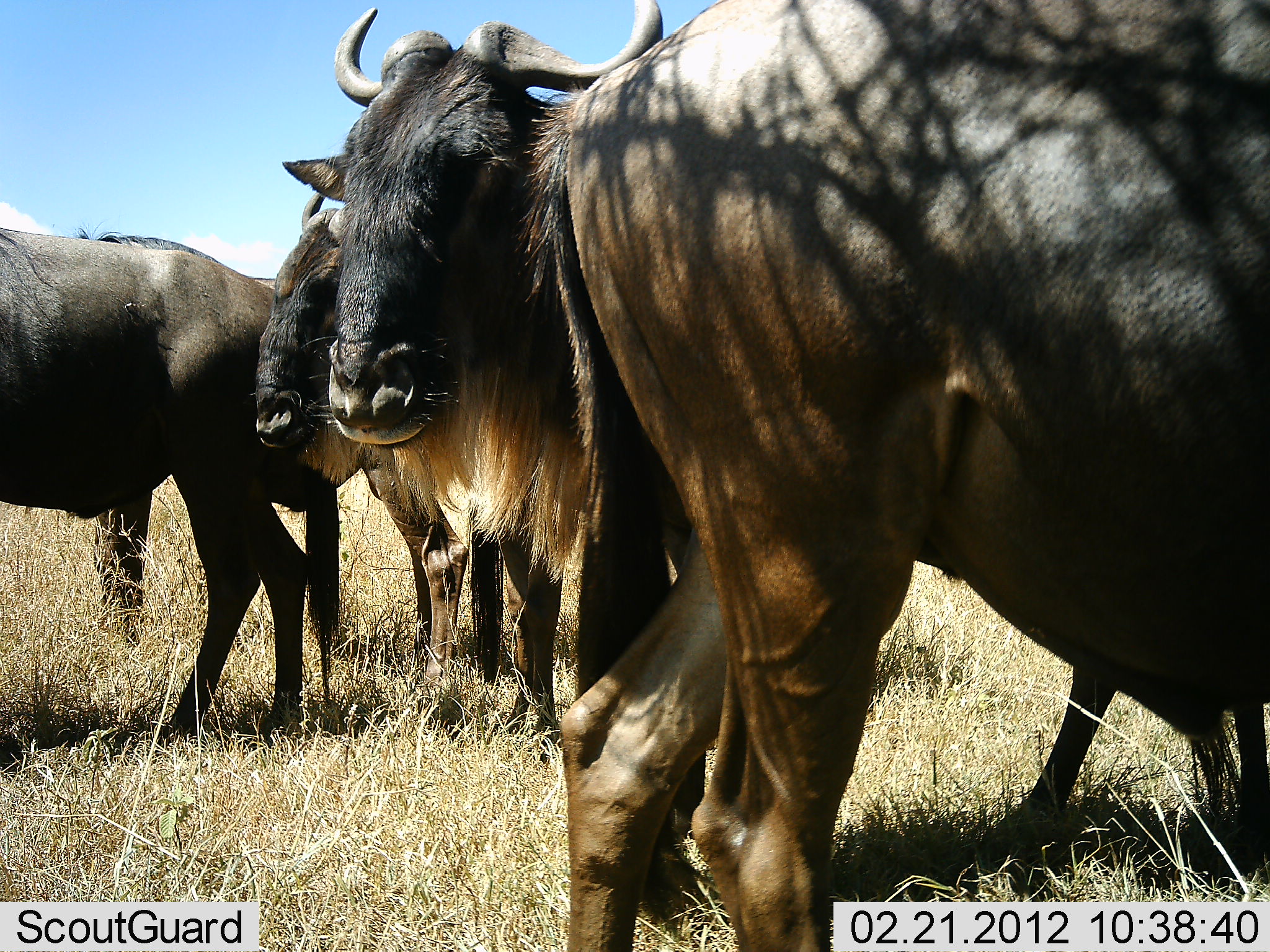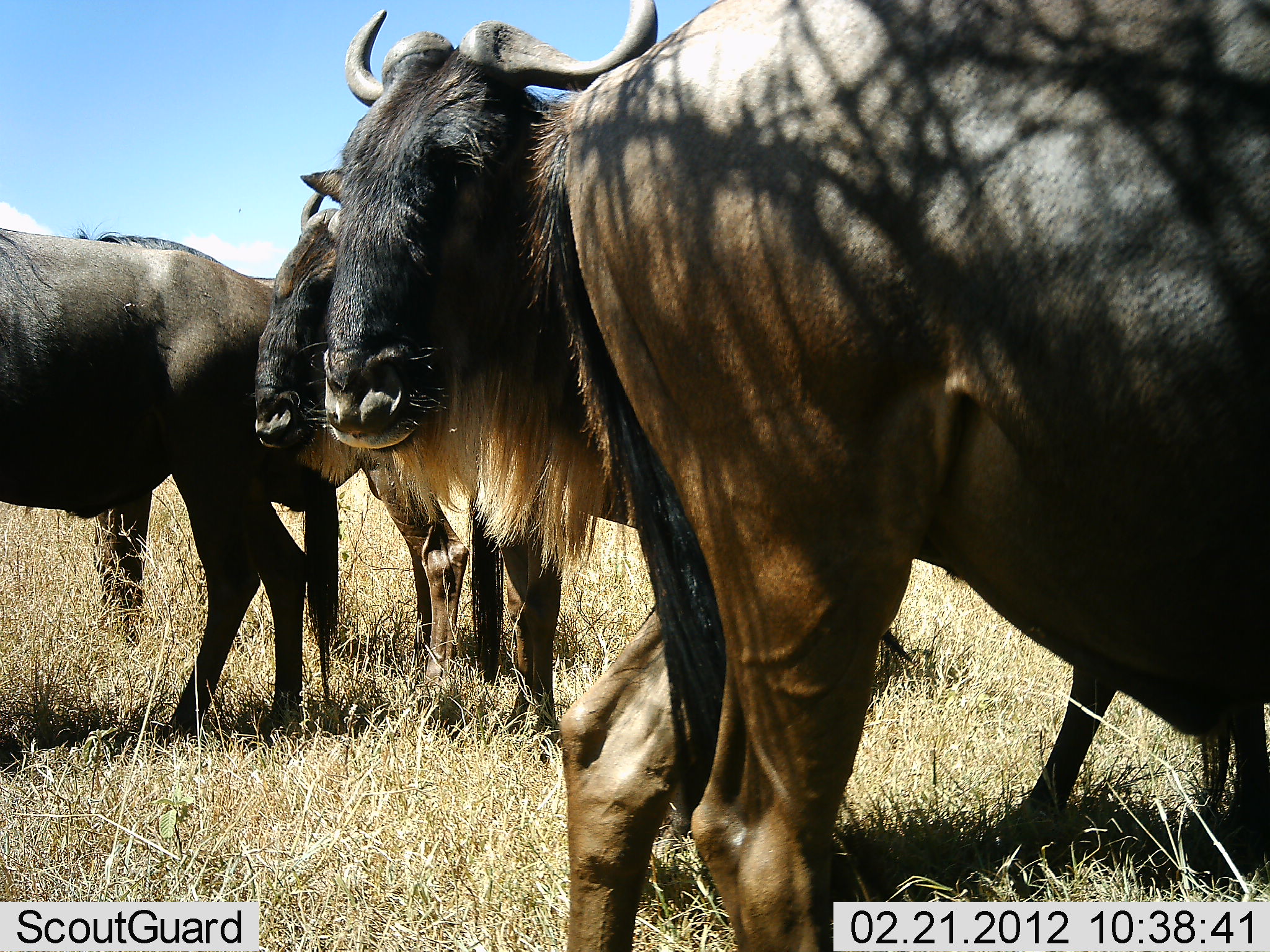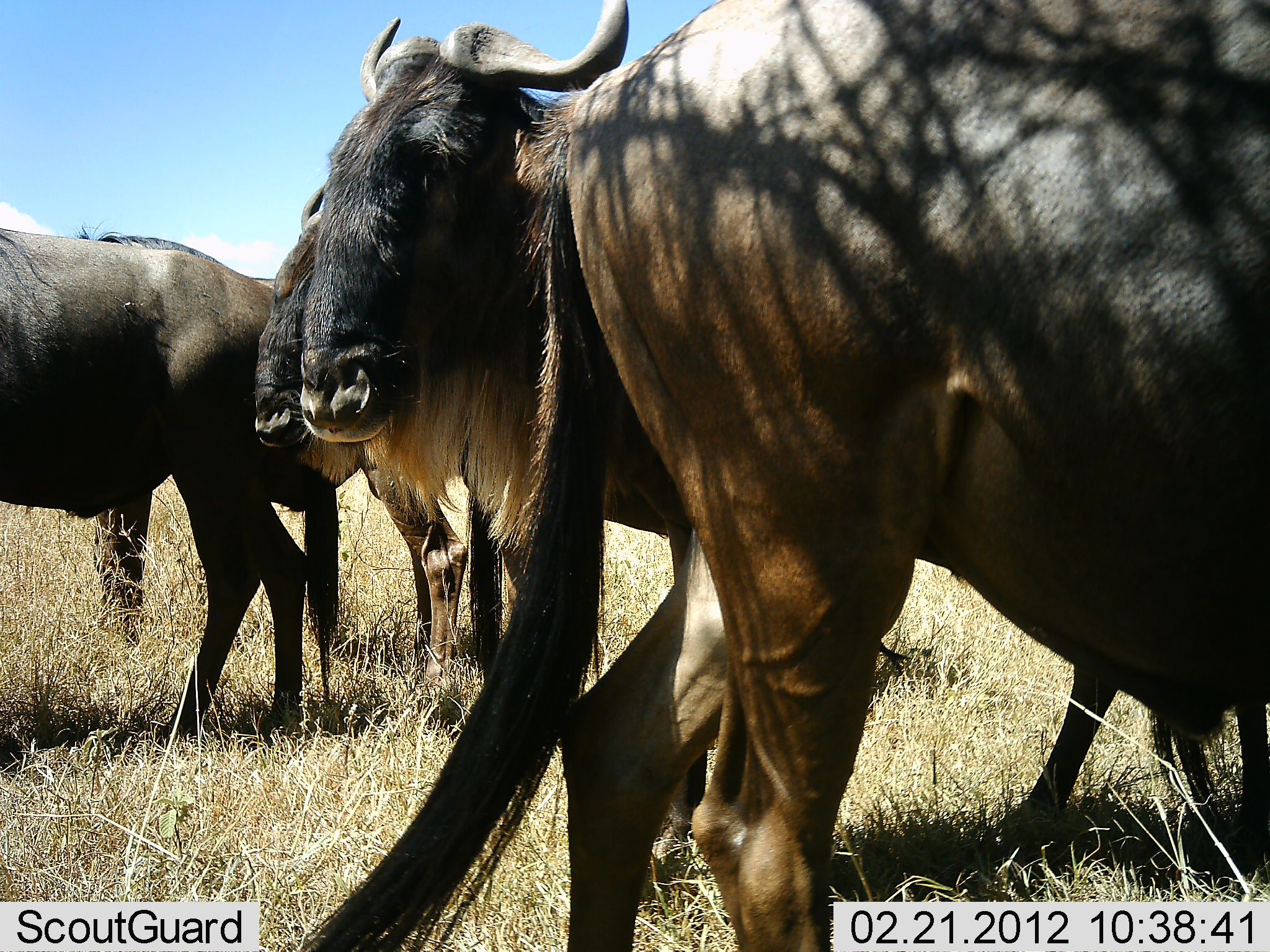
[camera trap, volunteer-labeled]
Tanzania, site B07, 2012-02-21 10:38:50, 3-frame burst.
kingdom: Animalia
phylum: Chordata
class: Mammalia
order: Artiodactyla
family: Bovidae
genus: Connochaetes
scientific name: Connochaetes taurinus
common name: blue wildebeest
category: wildebeest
Wildebeest (blue wildebeest) (Connochaetes taurinus), count 5. Behavior (volunteer vote fractions): standing 95%, resting 9%, moving 0%, interacting 5%. Young present (vote fraction): 0%. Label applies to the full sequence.